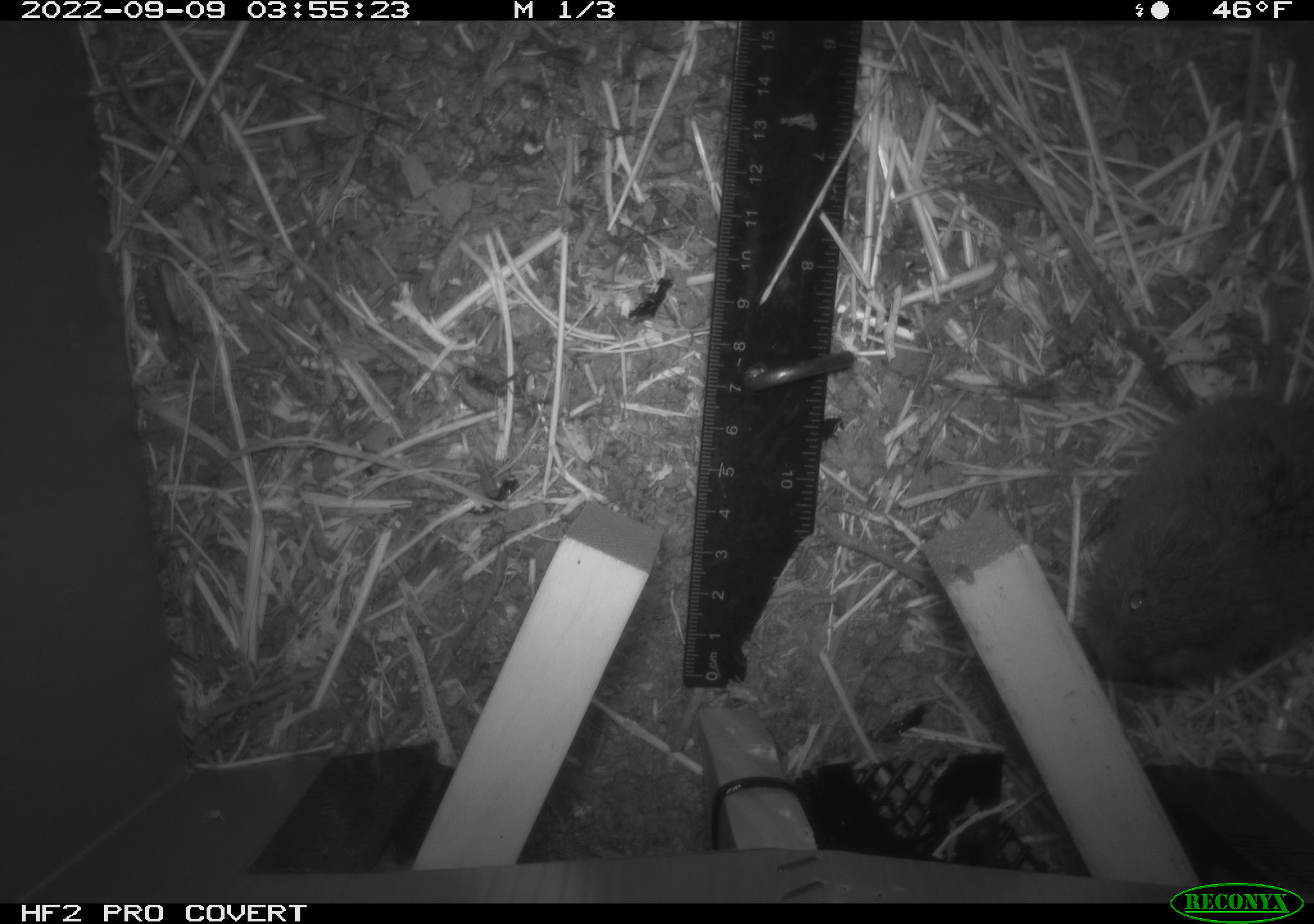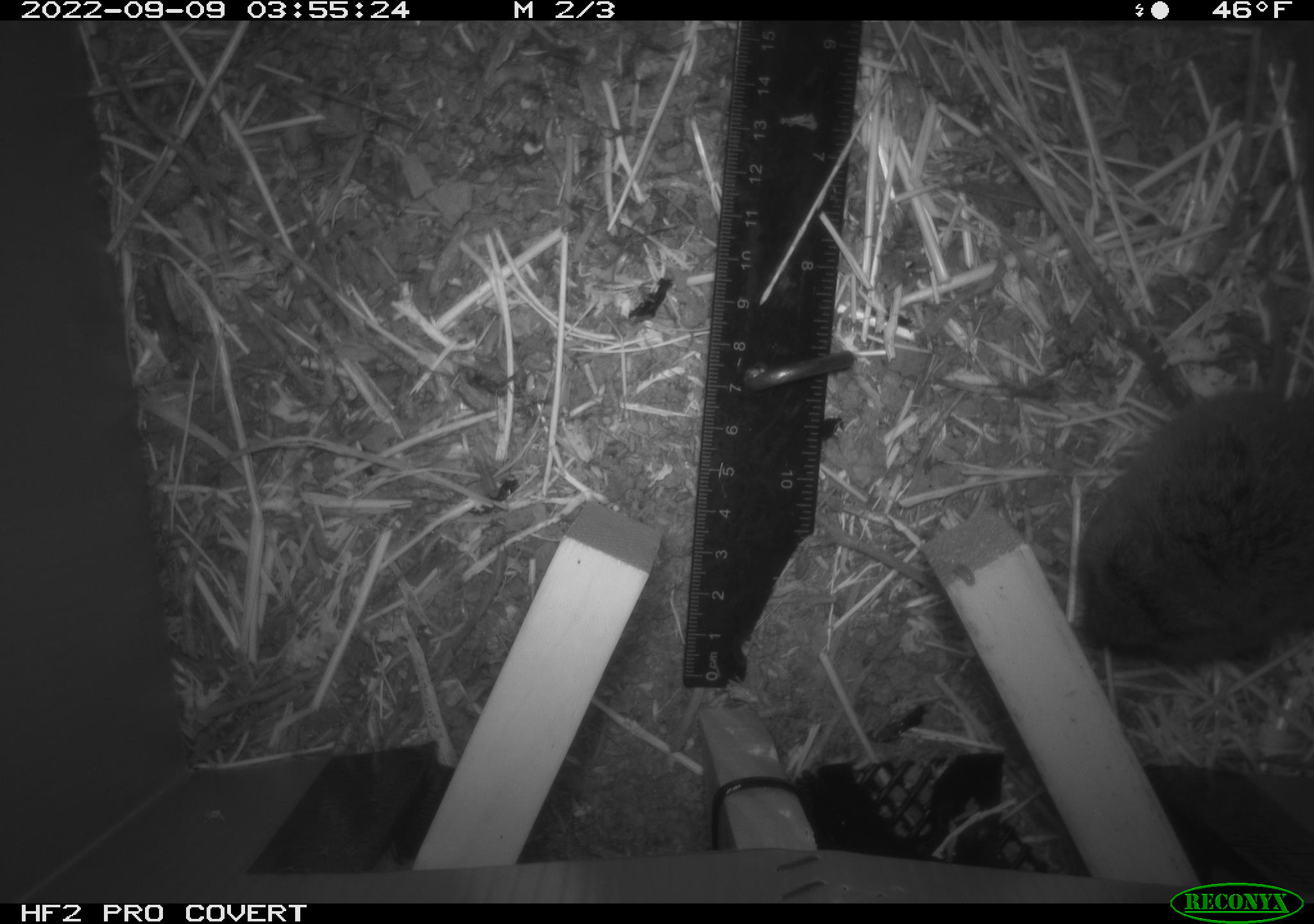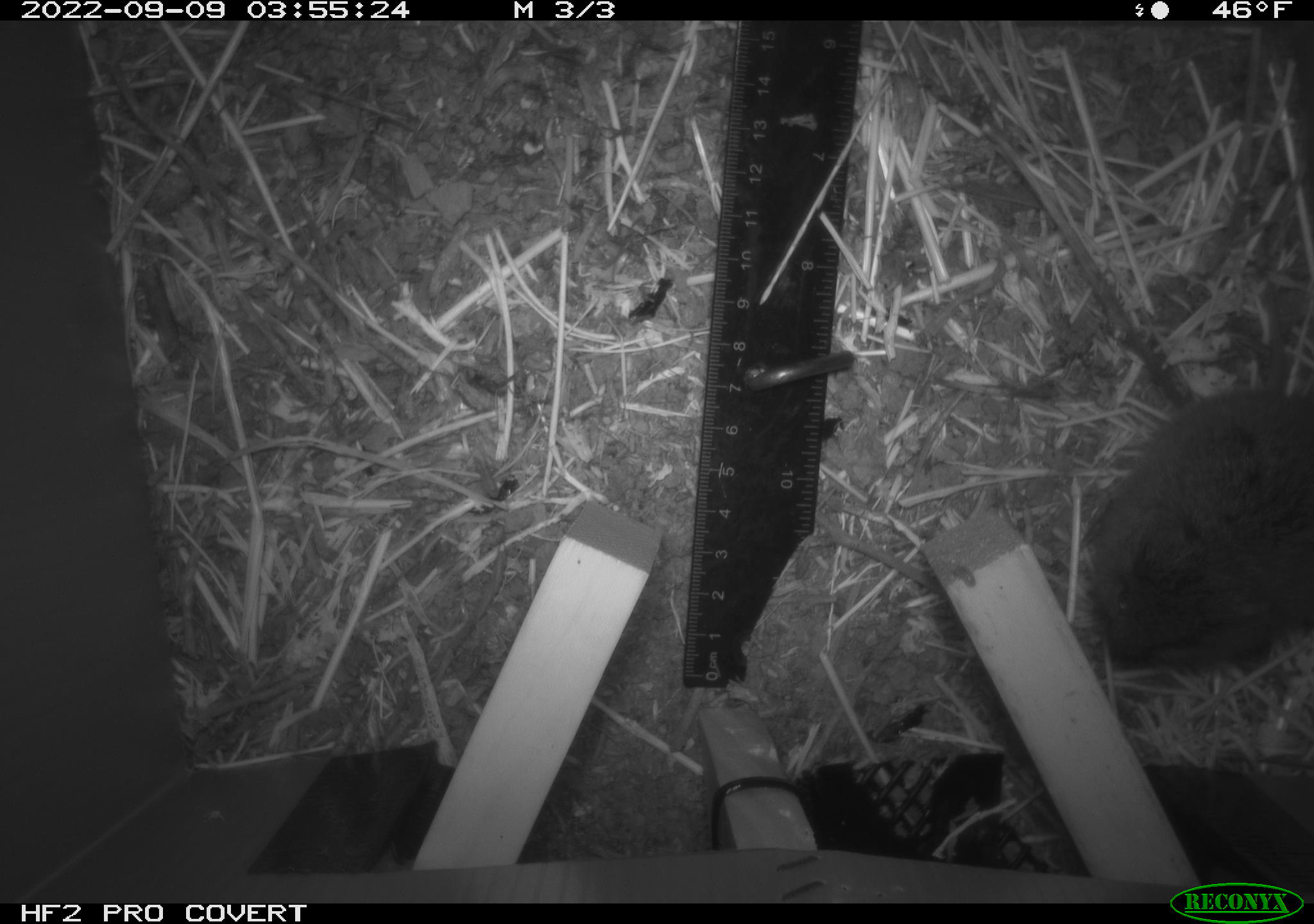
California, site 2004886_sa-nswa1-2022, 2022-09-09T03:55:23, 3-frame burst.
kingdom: Animalia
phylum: Chordata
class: Mammalia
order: Rodentia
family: Cricetidae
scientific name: Cricetidae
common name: hamsters, voles, lemmings, and allies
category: cricetidae family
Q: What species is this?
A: Cricetidae family (hamsters, voles, lemmings, and allies) (Cricetidae).